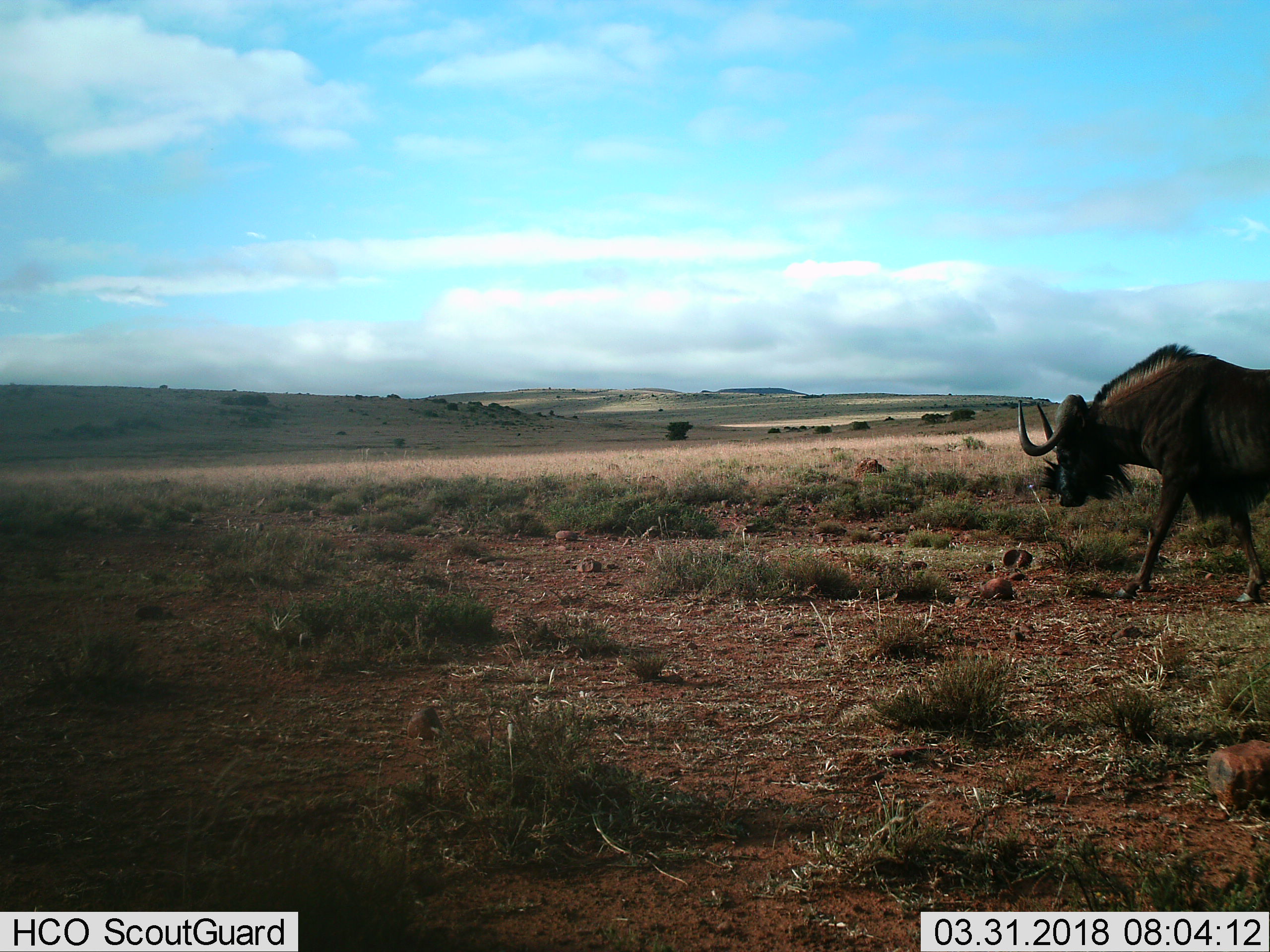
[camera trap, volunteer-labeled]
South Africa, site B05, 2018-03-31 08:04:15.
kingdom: Animalia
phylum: Chordata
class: Mammalia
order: Artiodactyla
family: Bovidae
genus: Connochaetes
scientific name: Connochaetes gnou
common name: black wildebeest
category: wildebeestblack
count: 1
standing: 25%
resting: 25%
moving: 75%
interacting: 0%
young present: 0%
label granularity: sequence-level